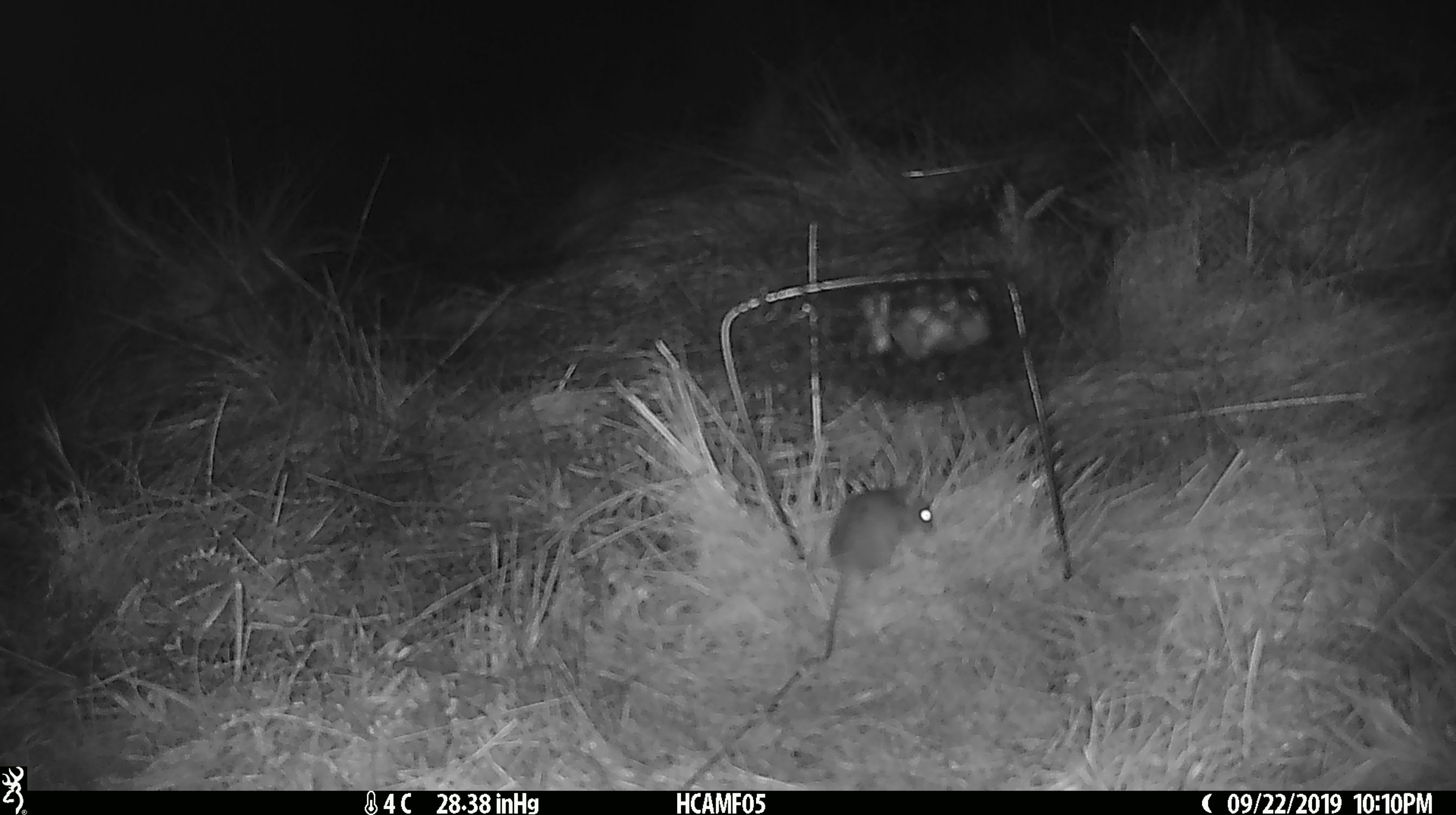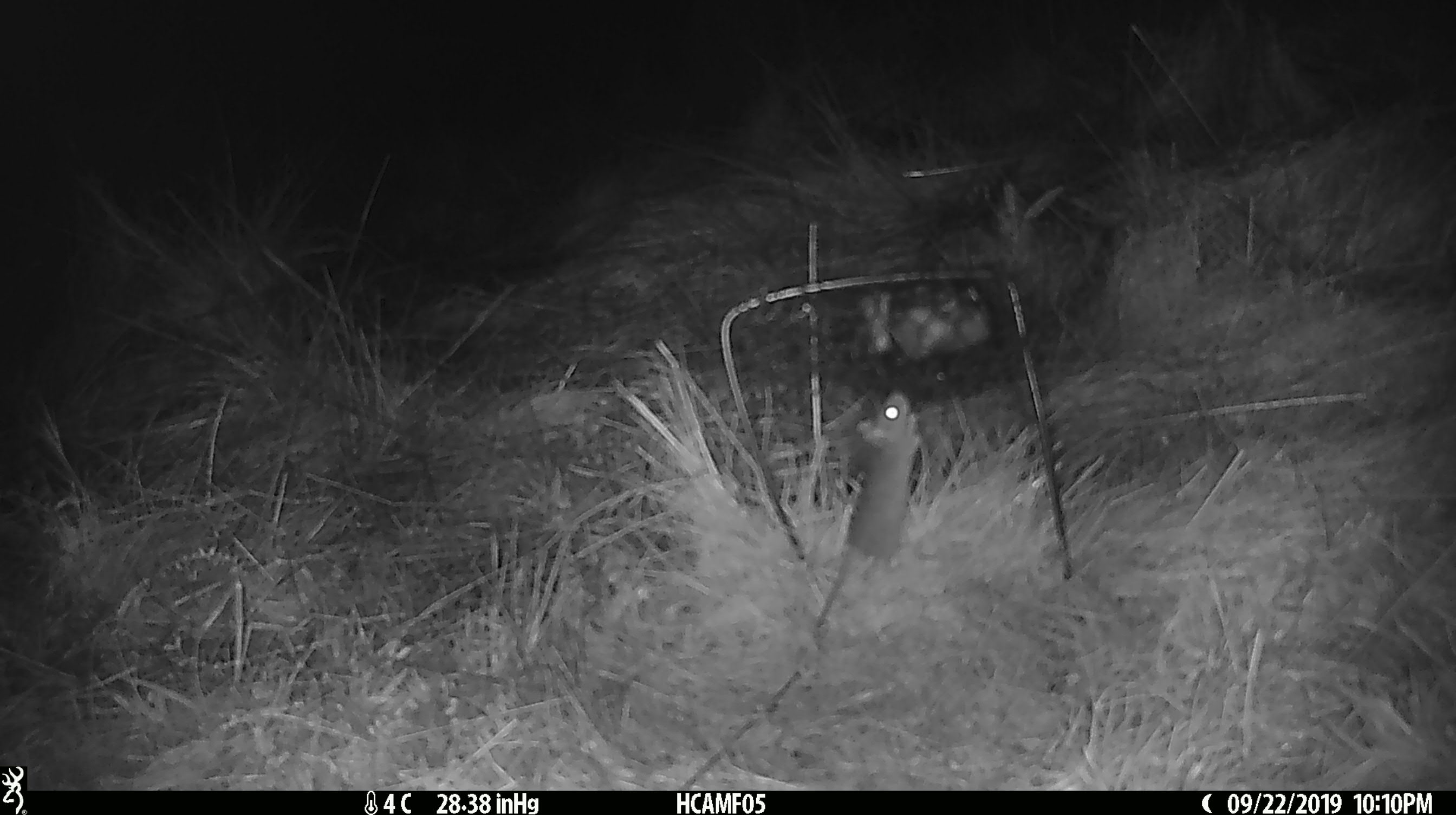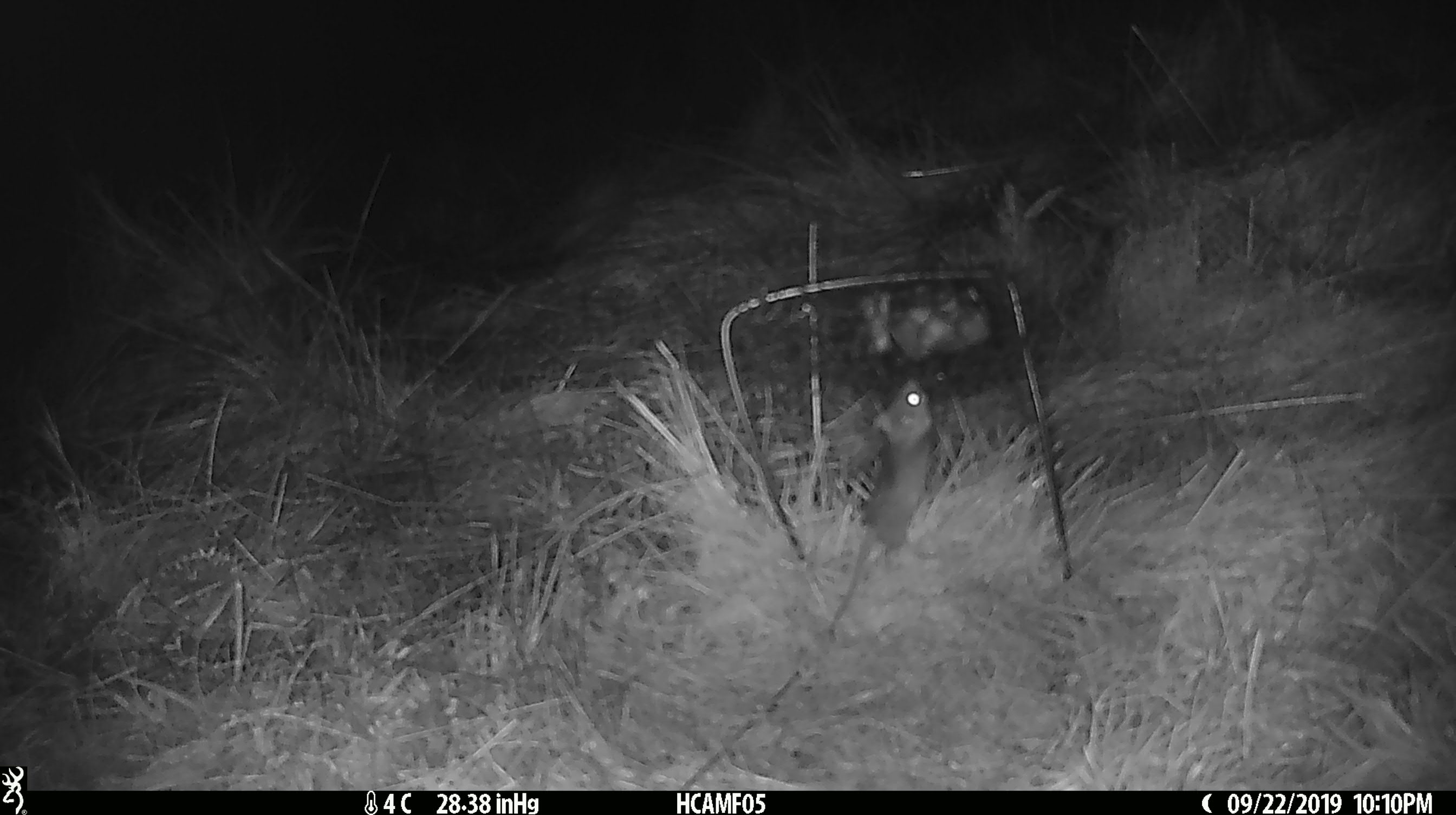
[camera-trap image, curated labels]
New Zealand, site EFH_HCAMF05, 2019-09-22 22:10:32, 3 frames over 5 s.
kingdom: Animalia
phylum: Chordata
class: Mammalia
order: Rodentia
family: Muridae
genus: Mus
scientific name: Mus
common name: mouse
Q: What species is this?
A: Mouse (Mus).